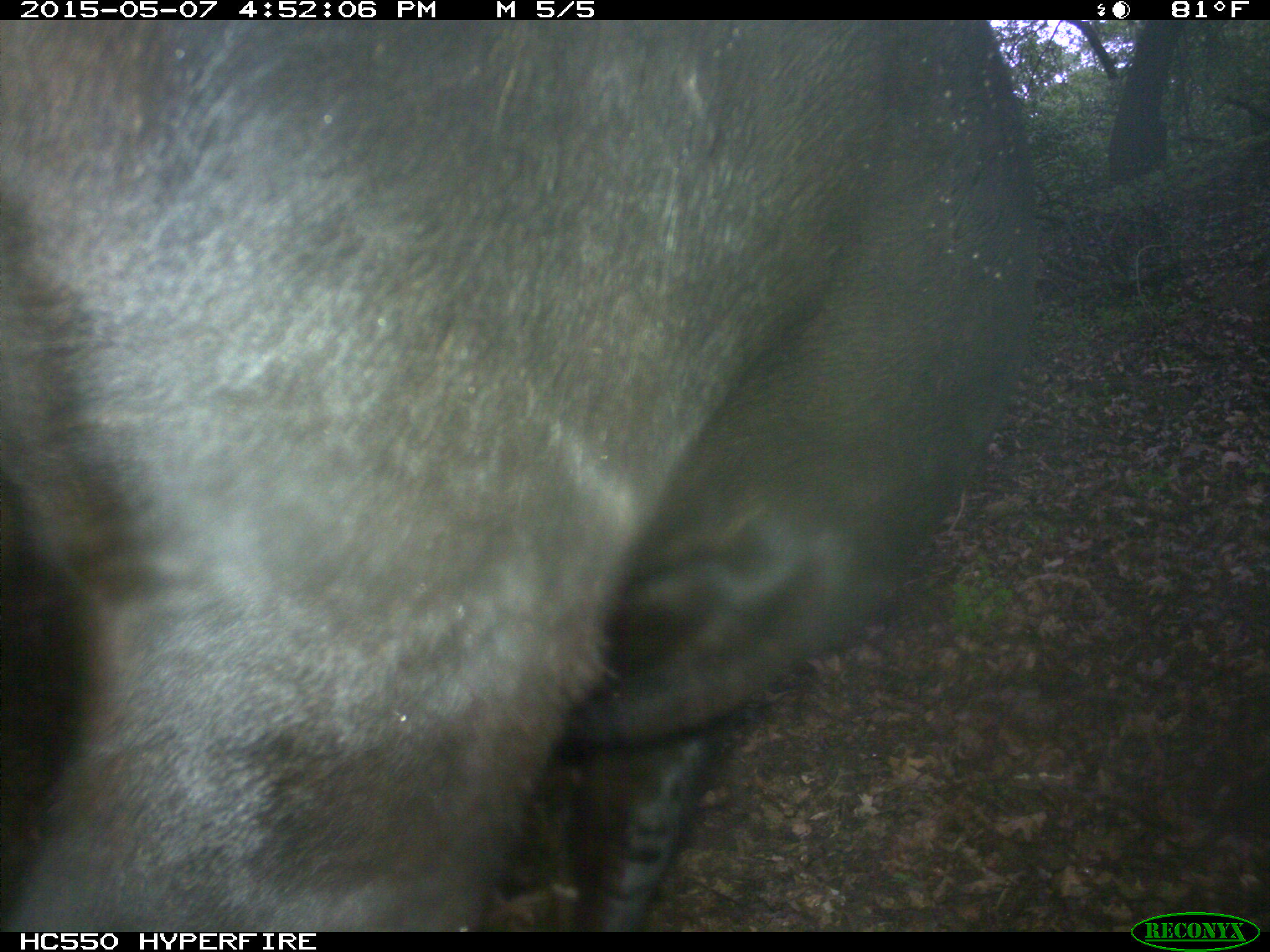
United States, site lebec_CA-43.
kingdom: Animalia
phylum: Chordata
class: Mammalia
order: Artiodactyla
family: Bovidae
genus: Bos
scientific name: Bos taurus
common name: domestic cow